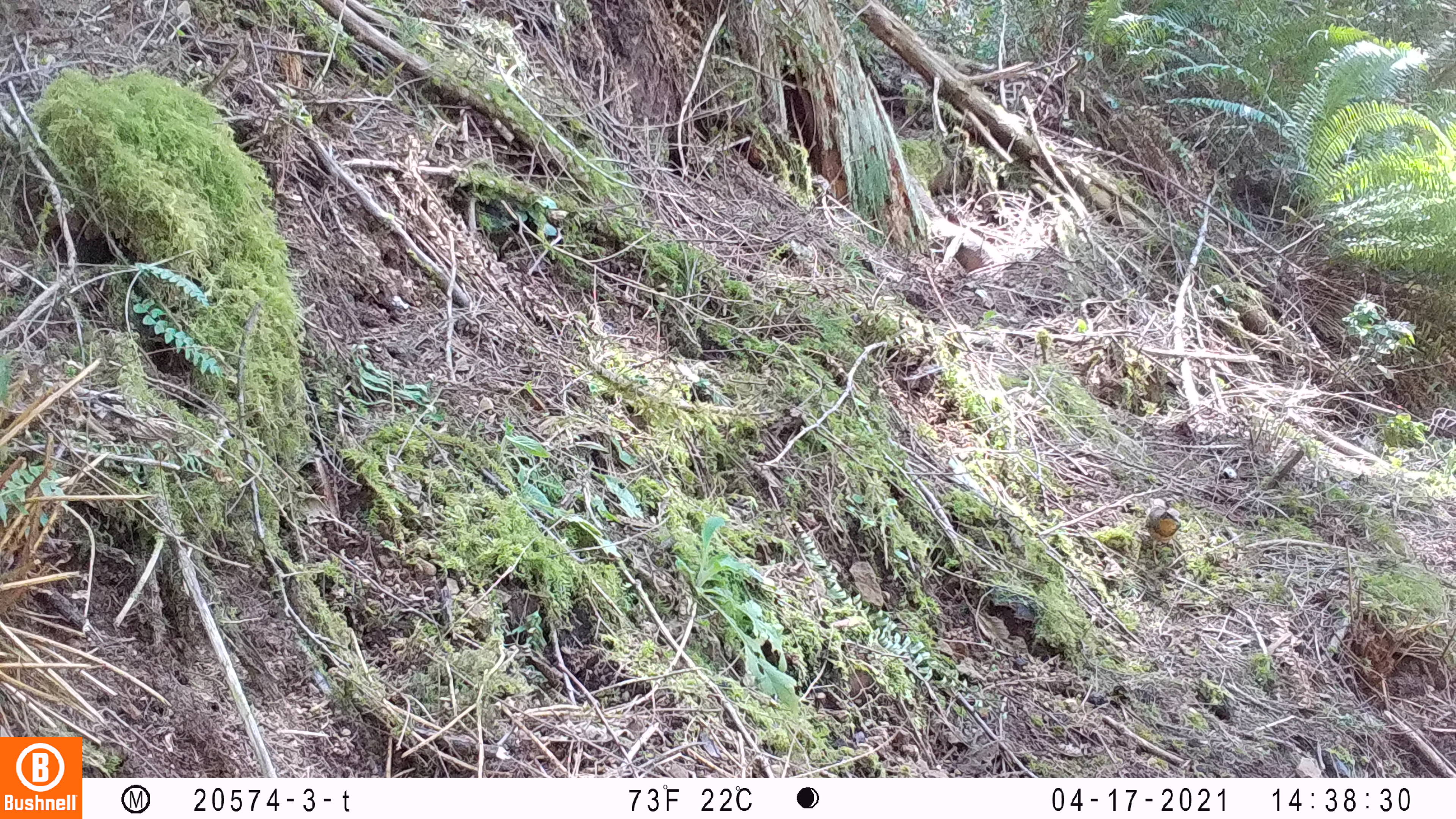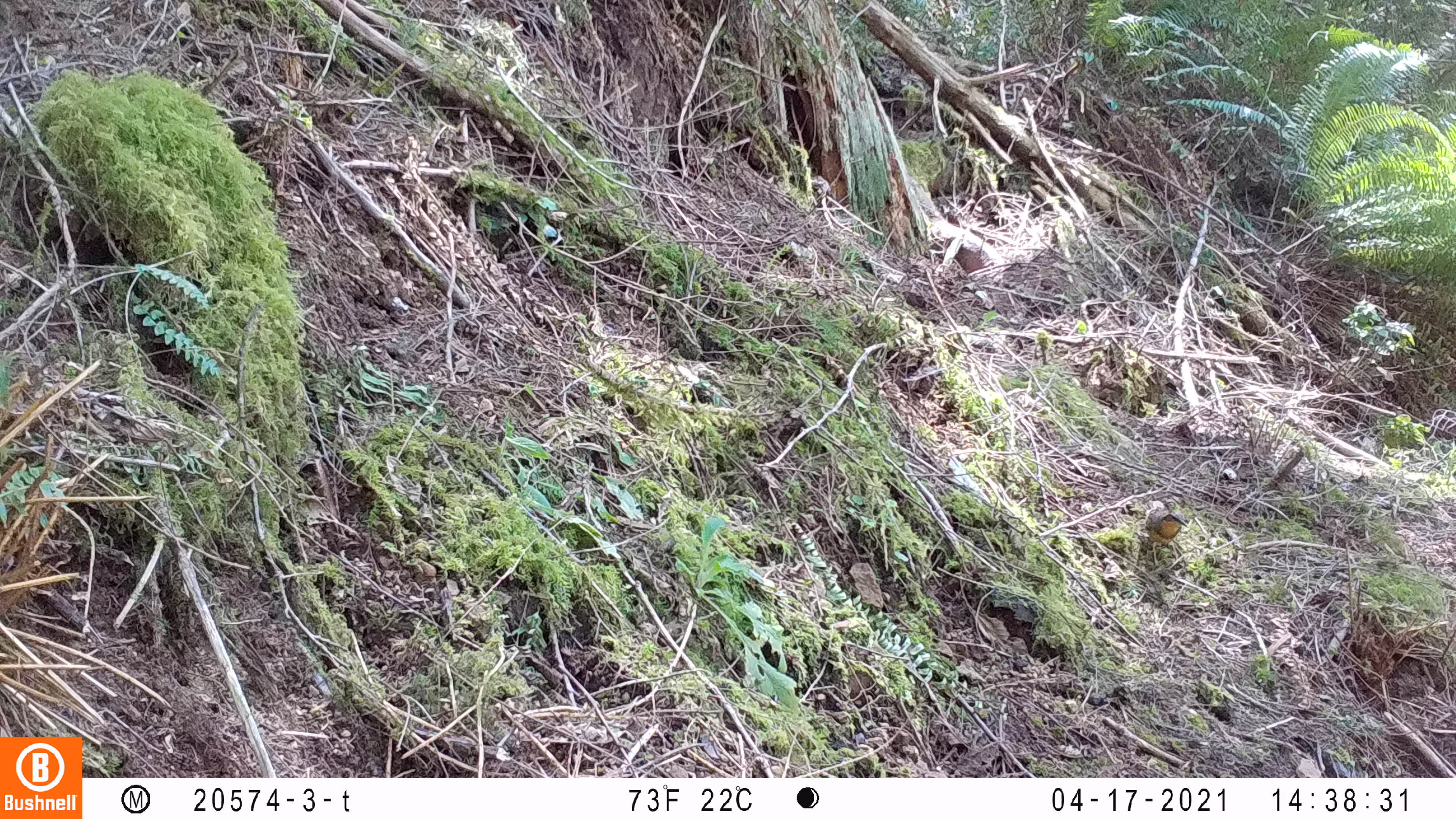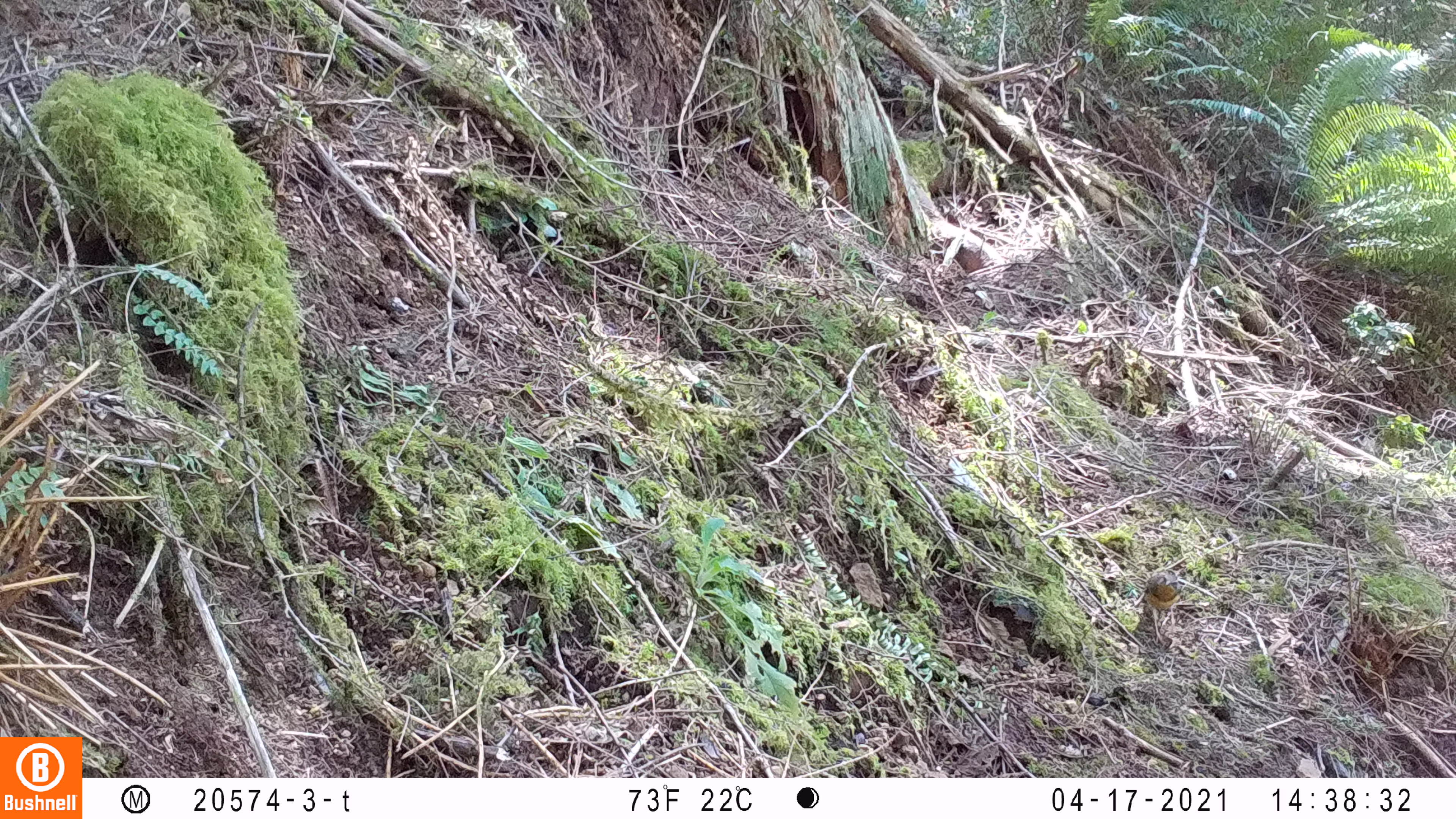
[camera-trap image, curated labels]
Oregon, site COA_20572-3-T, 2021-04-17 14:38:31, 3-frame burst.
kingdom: Animalia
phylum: Chordata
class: Aves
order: Passeriformes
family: Turdidae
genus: Ixoreus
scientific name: Ixoreus naevius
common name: varied thrush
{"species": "varied thrush (Ixoreus naevius)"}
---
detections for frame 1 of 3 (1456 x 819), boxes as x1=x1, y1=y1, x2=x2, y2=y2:
varied thrush: x1=1134, y1=491, x2=1186, y2=573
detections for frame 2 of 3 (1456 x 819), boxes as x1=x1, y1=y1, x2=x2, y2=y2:
varied thrush: x1=1135, y1=494, x2=1190, y2=568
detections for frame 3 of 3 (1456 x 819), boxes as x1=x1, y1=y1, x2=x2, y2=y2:
varied thrush: x1=1142, y1=564, x2=1189, y2=648